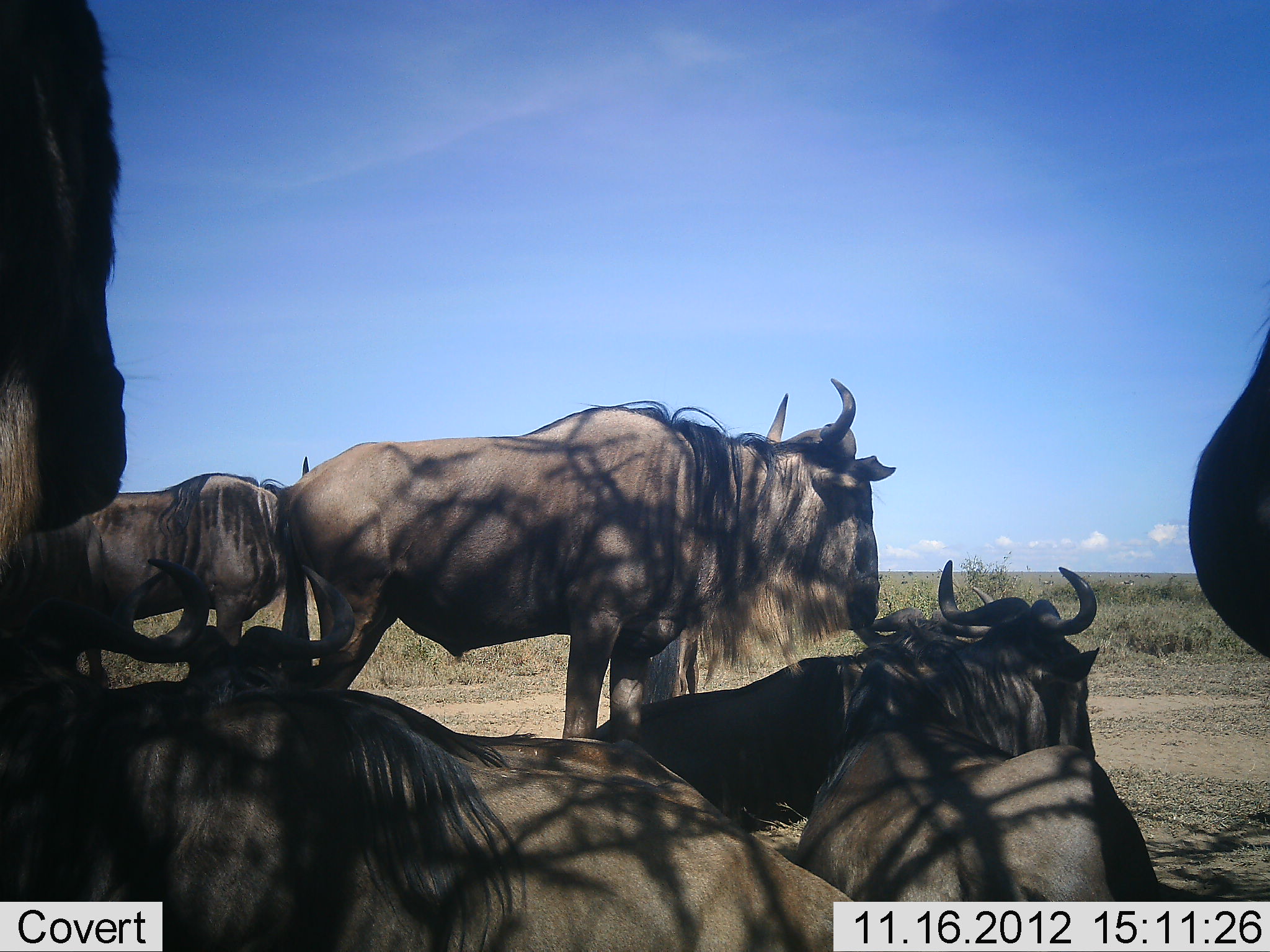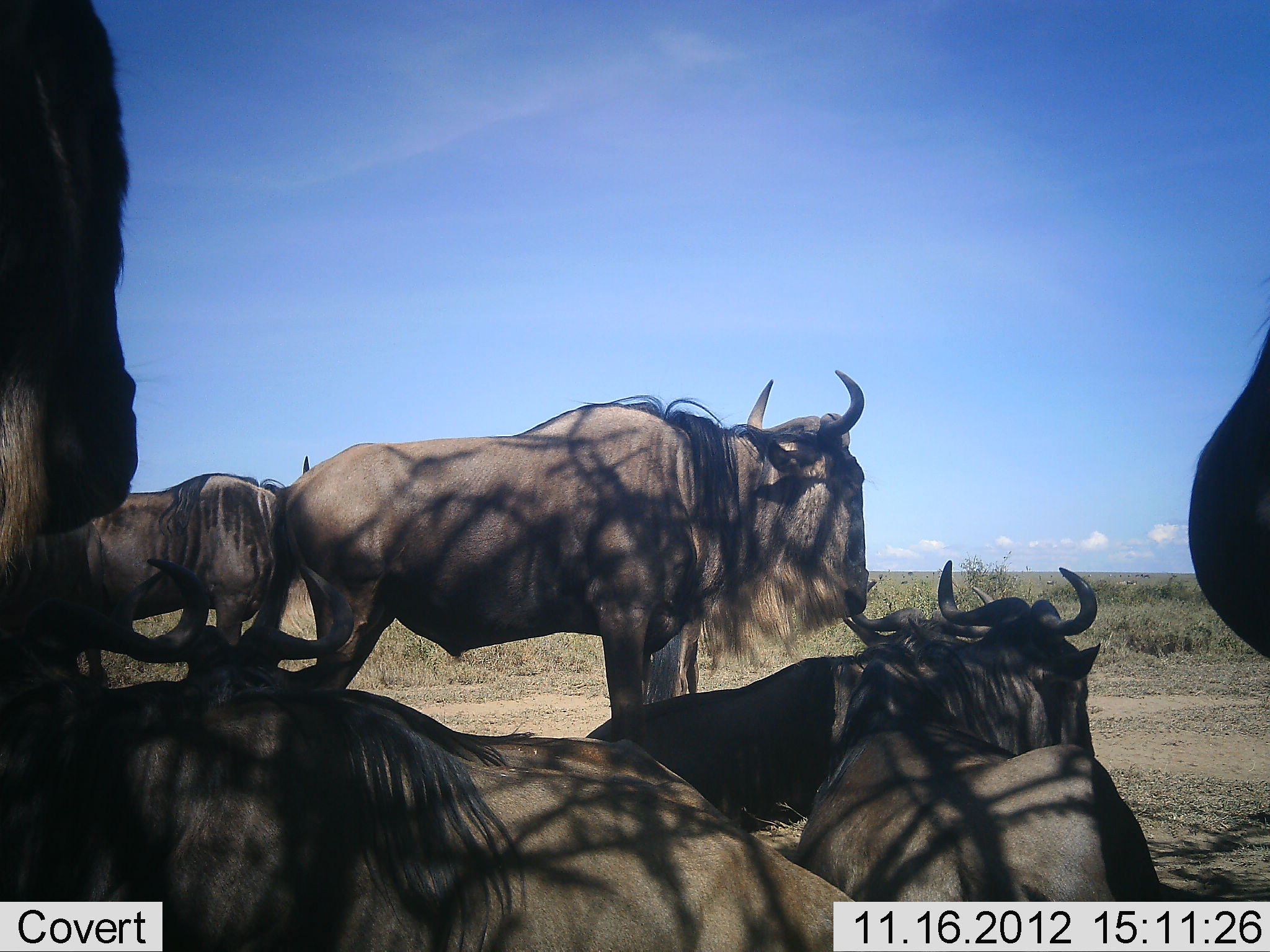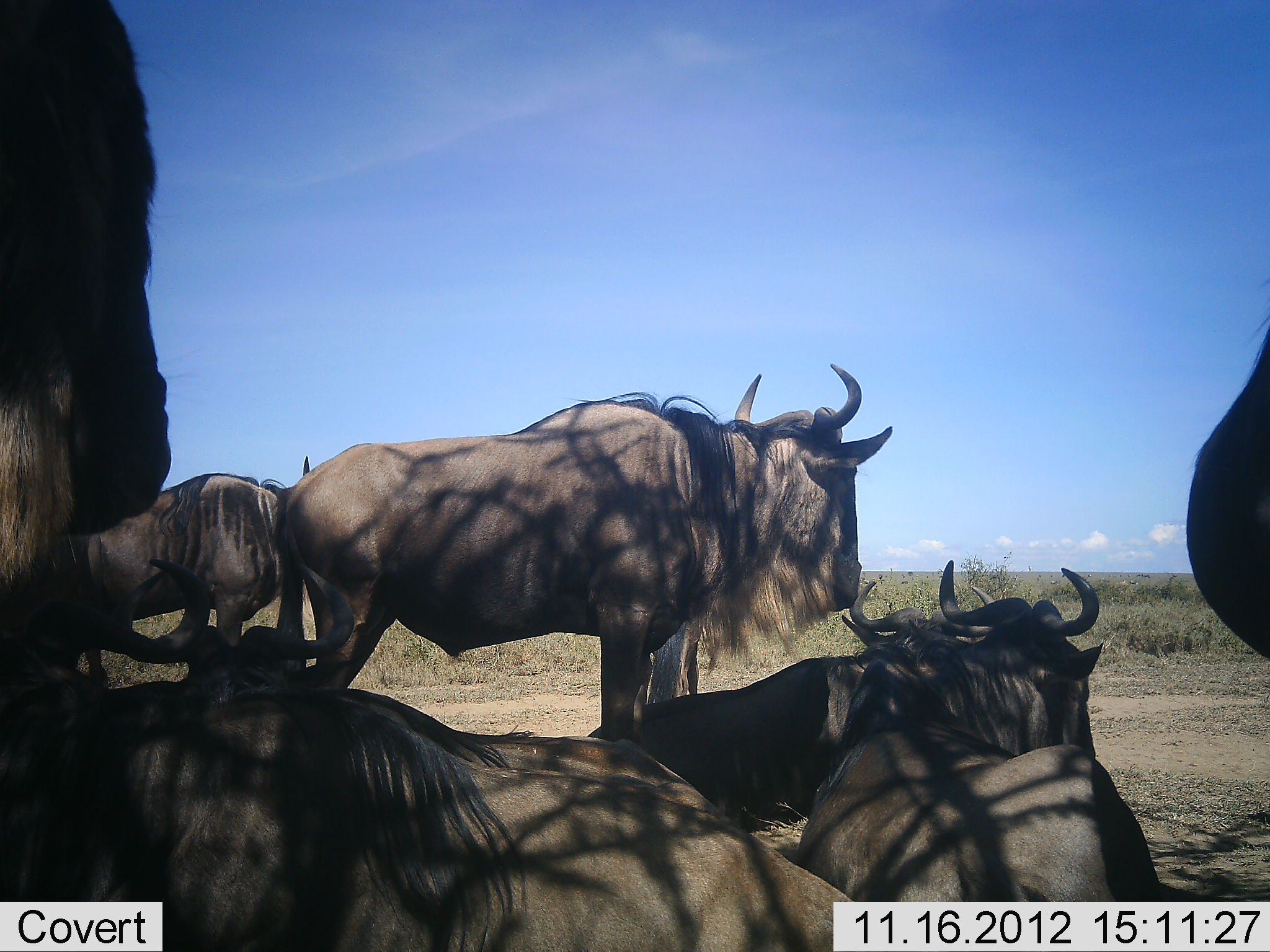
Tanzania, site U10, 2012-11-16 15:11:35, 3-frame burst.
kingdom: Animalia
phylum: Chordata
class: Mammalia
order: Artiodactyla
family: Bovidae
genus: Connochaetes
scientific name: Connochaetes taurinus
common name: blue wildebeest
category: wildebeest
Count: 8.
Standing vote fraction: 80%.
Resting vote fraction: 100%.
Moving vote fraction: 0%.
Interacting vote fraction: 0%.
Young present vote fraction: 0%.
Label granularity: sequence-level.